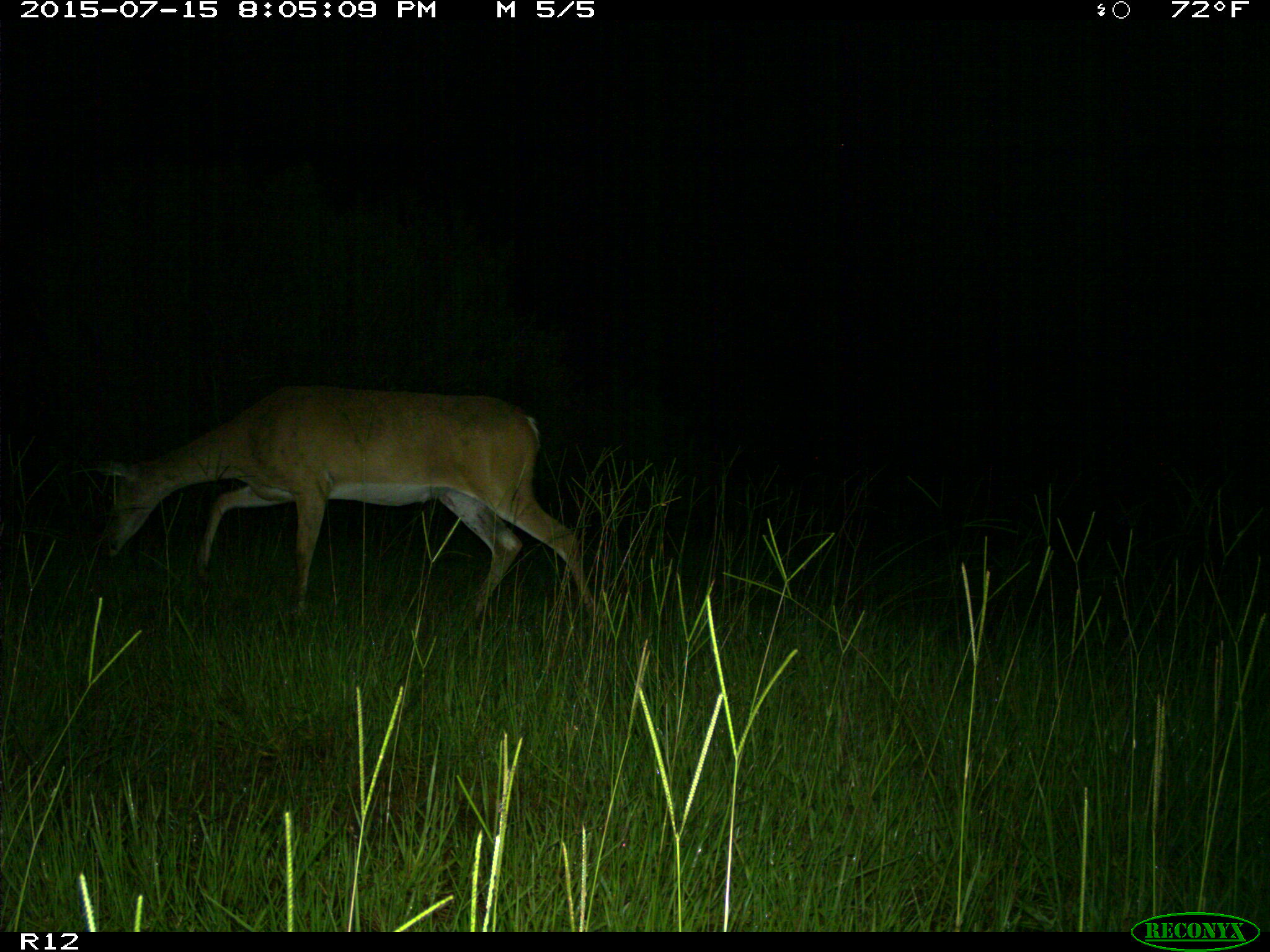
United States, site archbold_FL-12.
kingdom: Animalia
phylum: Chordata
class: Mammalia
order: Artiodactyla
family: Cervidae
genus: Odocoileus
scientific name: Odocoileus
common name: deer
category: unidentified deer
Unidentified deer (deer) (Odocoileus).